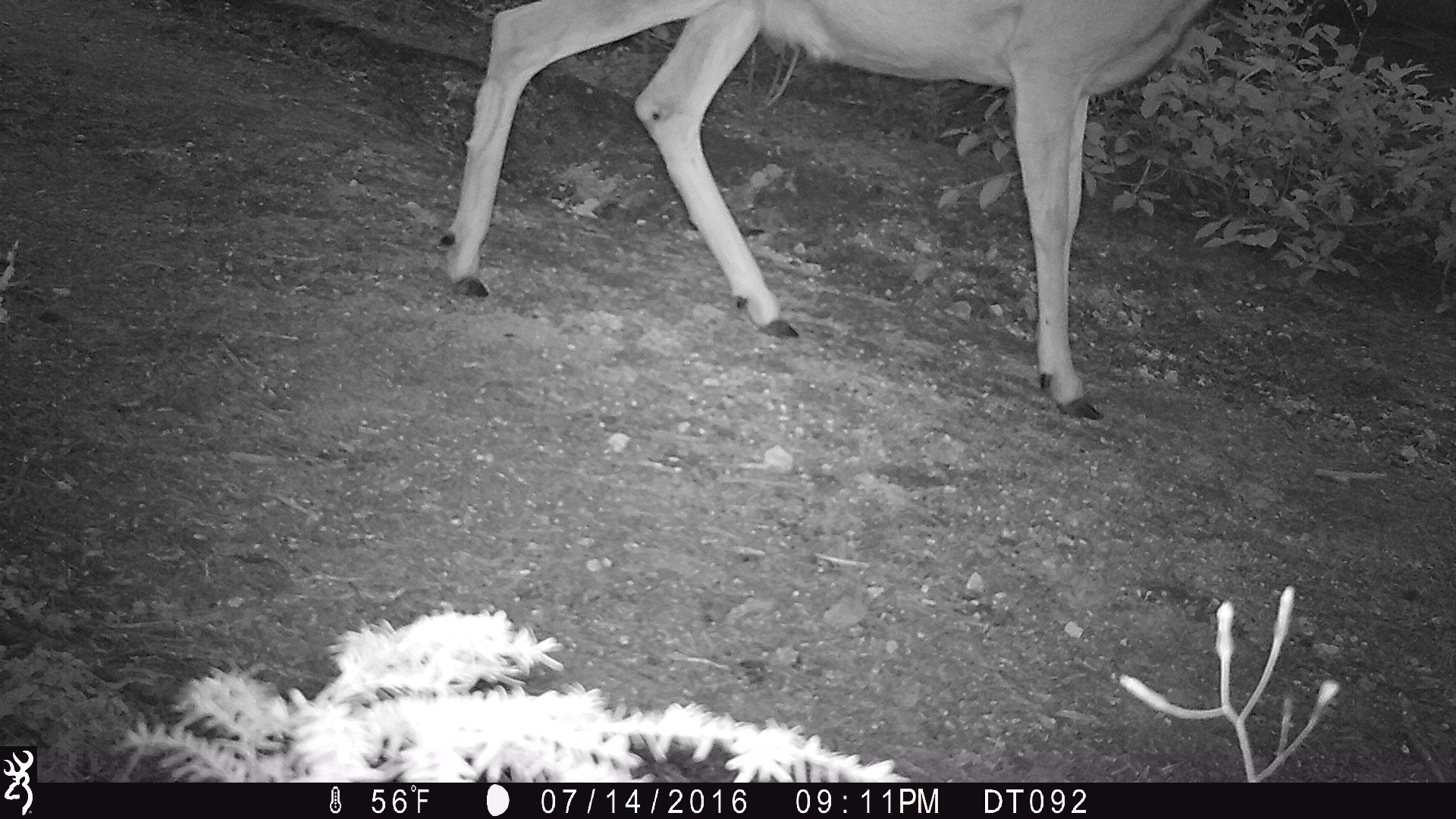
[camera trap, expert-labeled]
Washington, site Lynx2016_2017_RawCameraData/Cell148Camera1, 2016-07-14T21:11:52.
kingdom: Animalia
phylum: Chordata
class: Mammalia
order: Artiodactyla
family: Cervidae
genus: Odocoileus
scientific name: Odocoileus hemionus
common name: mule deer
Odocoileus hemionus (mule deer). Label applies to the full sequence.